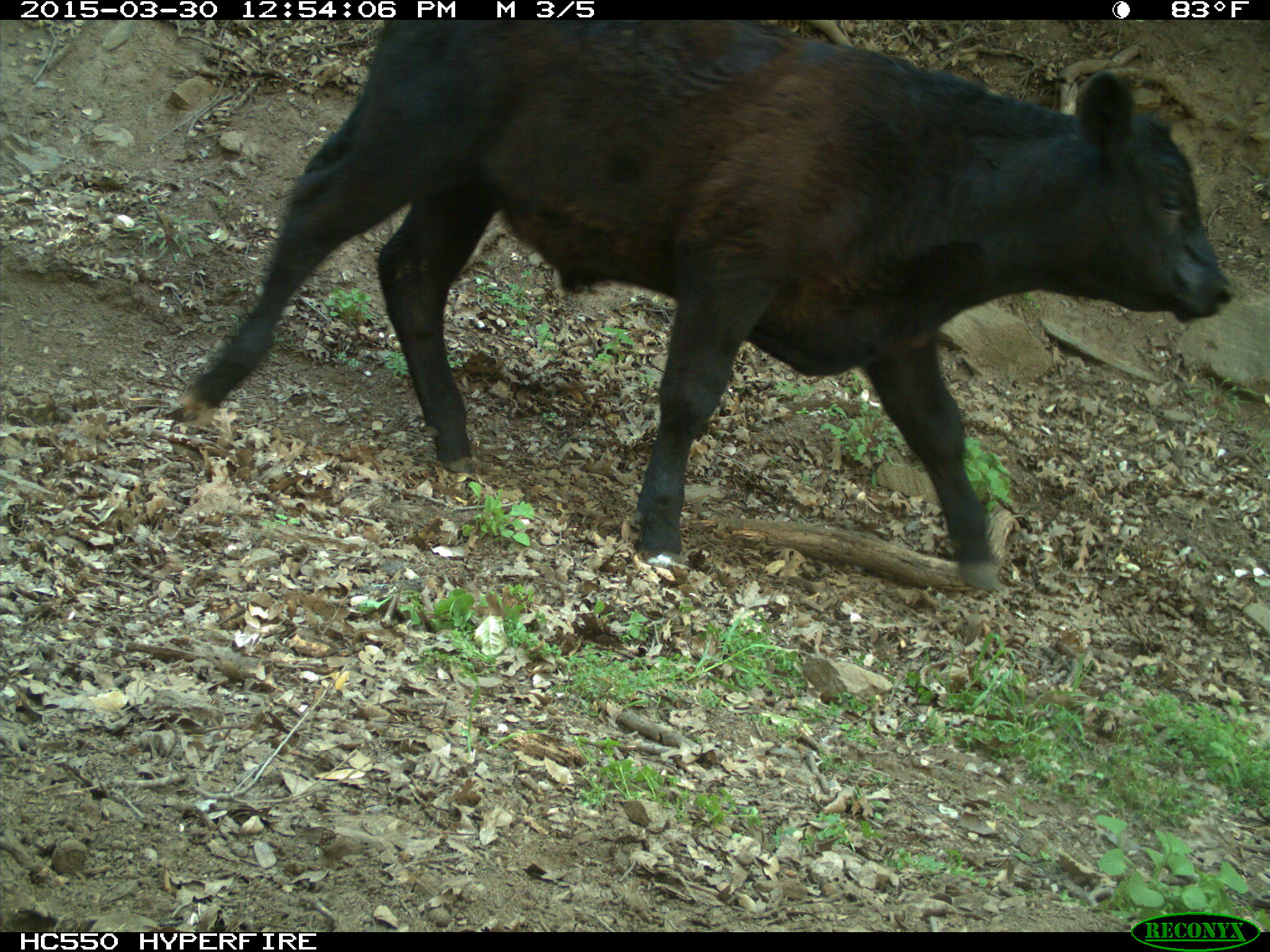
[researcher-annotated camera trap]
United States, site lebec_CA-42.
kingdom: Animalia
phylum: Chordata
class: Mammalia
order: Artiodactyla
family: Bovidae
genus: Bos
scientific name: Bos taurus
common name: domestic cow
Bos taurus (domestic cow).